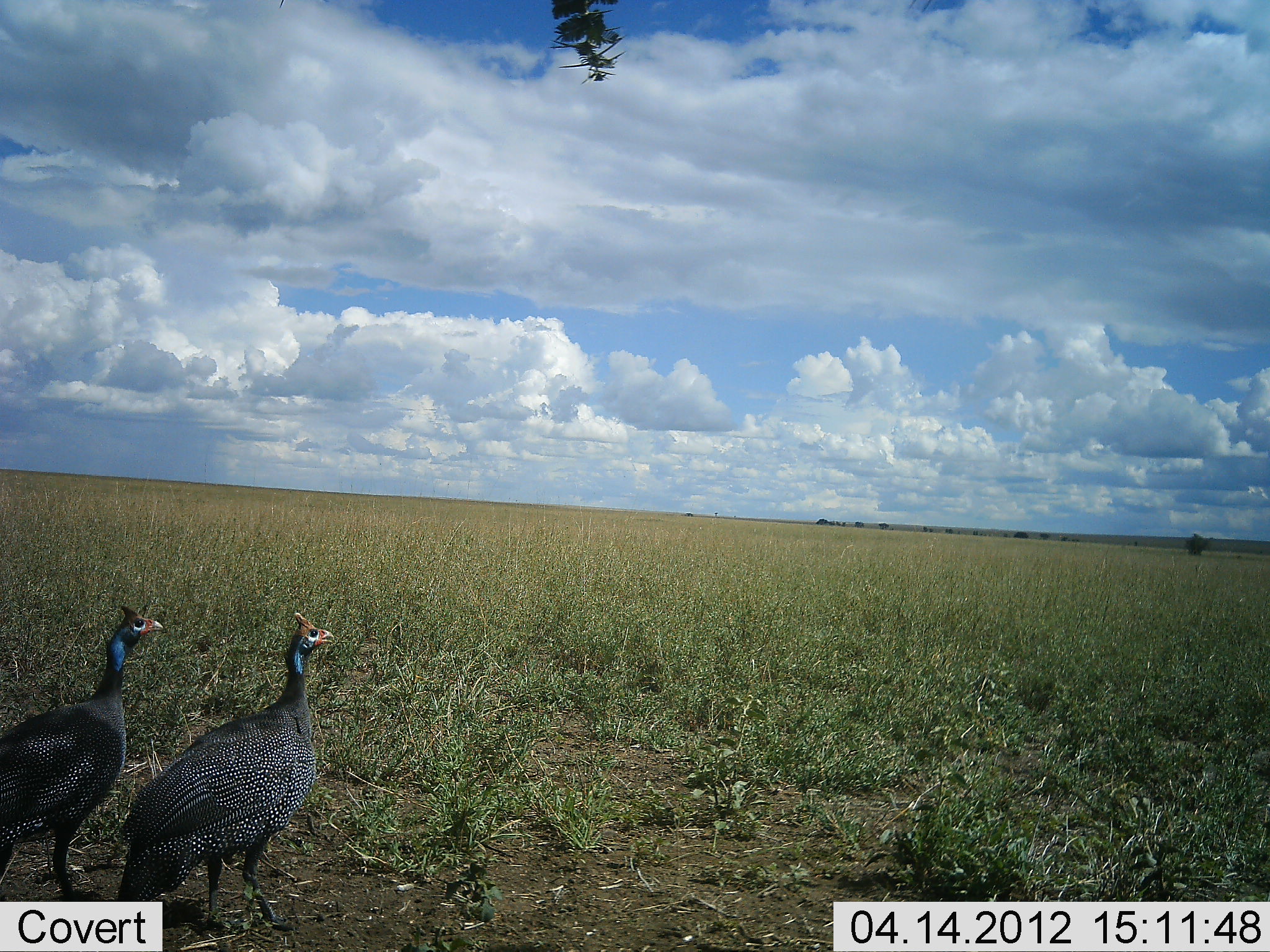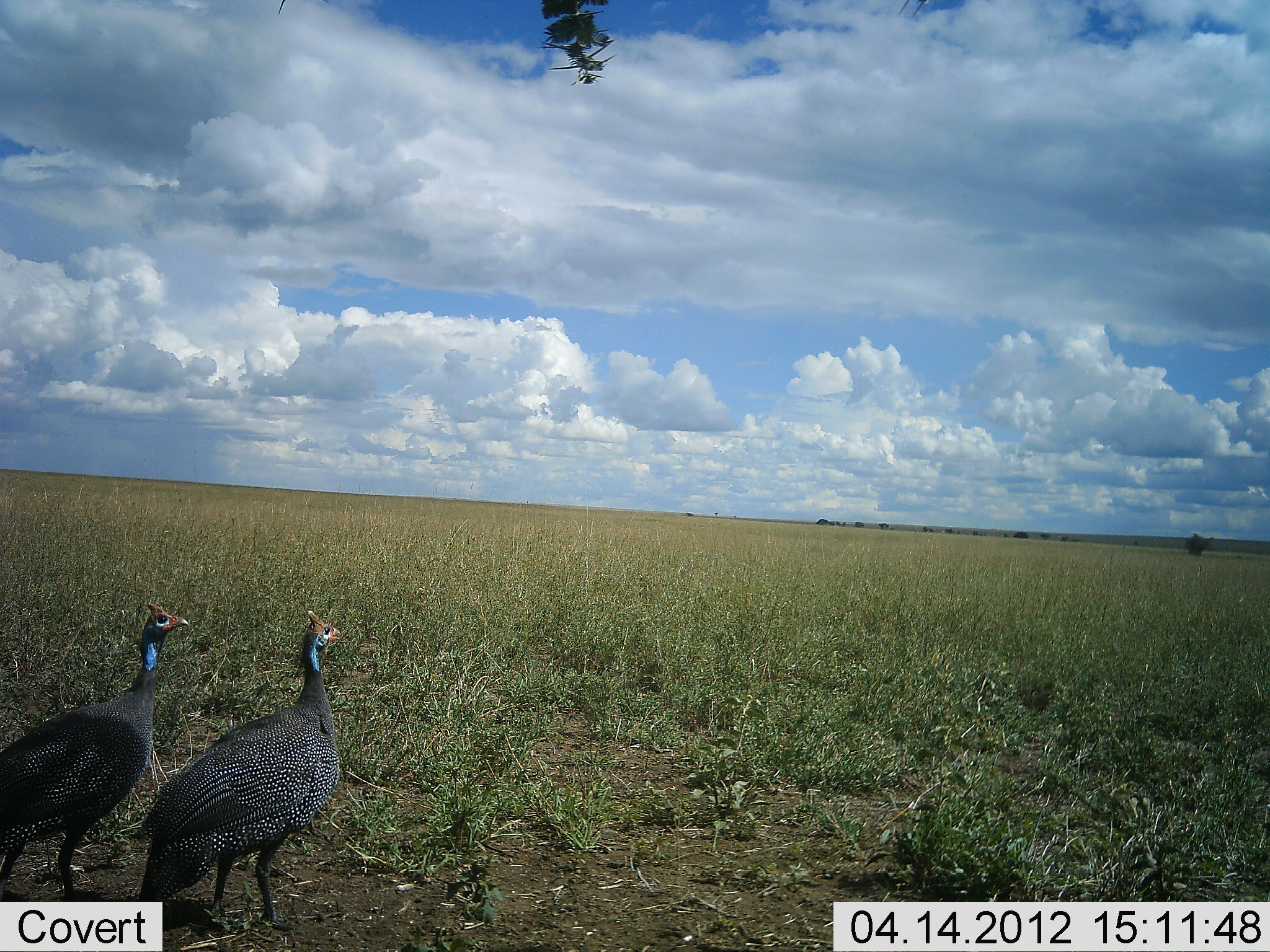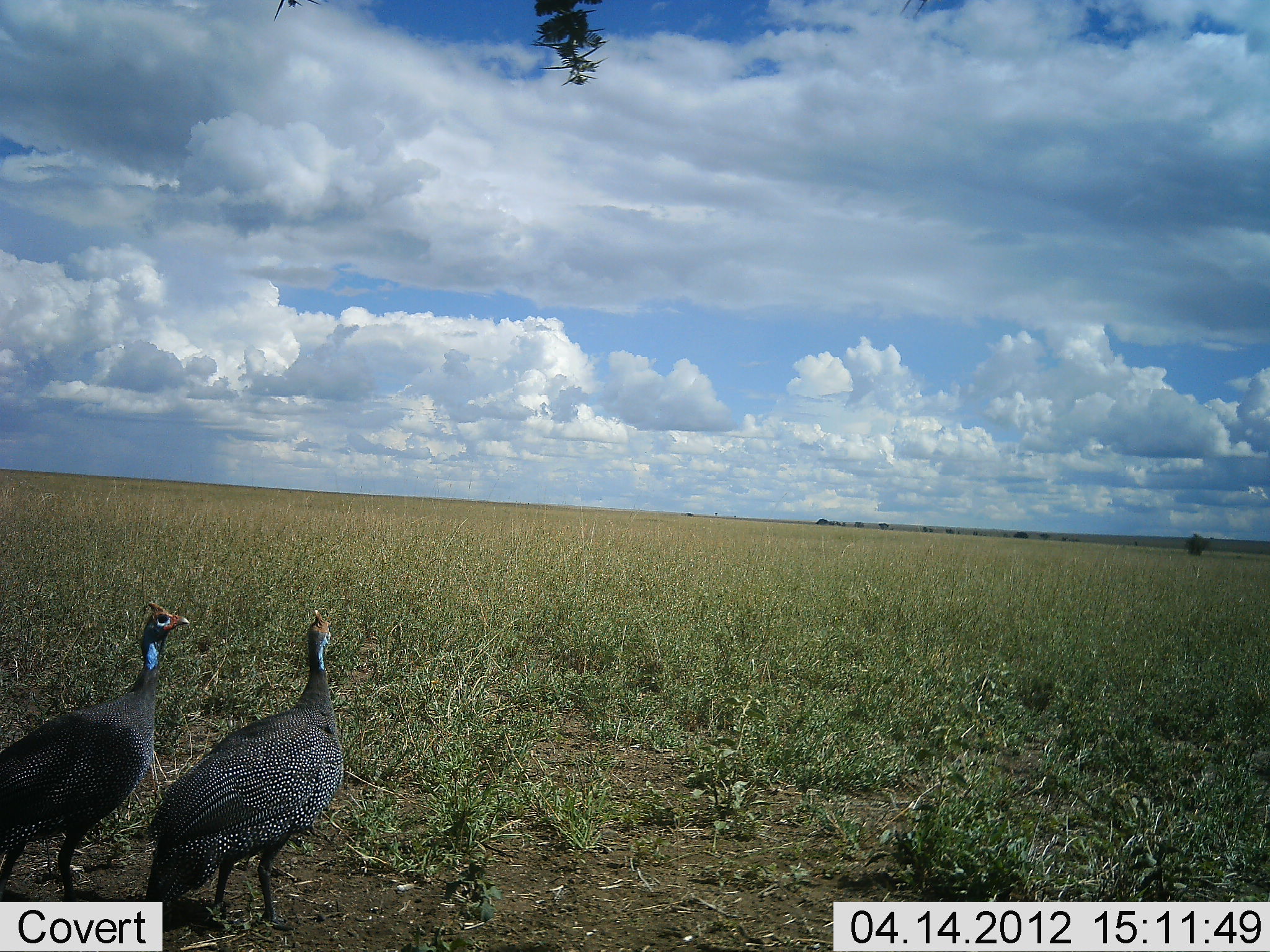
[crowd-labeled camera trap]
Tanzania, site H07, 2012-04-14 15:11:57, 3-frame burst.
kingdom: Animalia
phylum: Chordata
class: Aves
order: Galliformes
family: Numididae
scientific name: Numididae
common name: guinea fowl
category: guineafowl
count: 2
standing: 84%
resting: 0%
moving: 16%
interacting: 0%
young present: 0%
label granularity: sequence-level